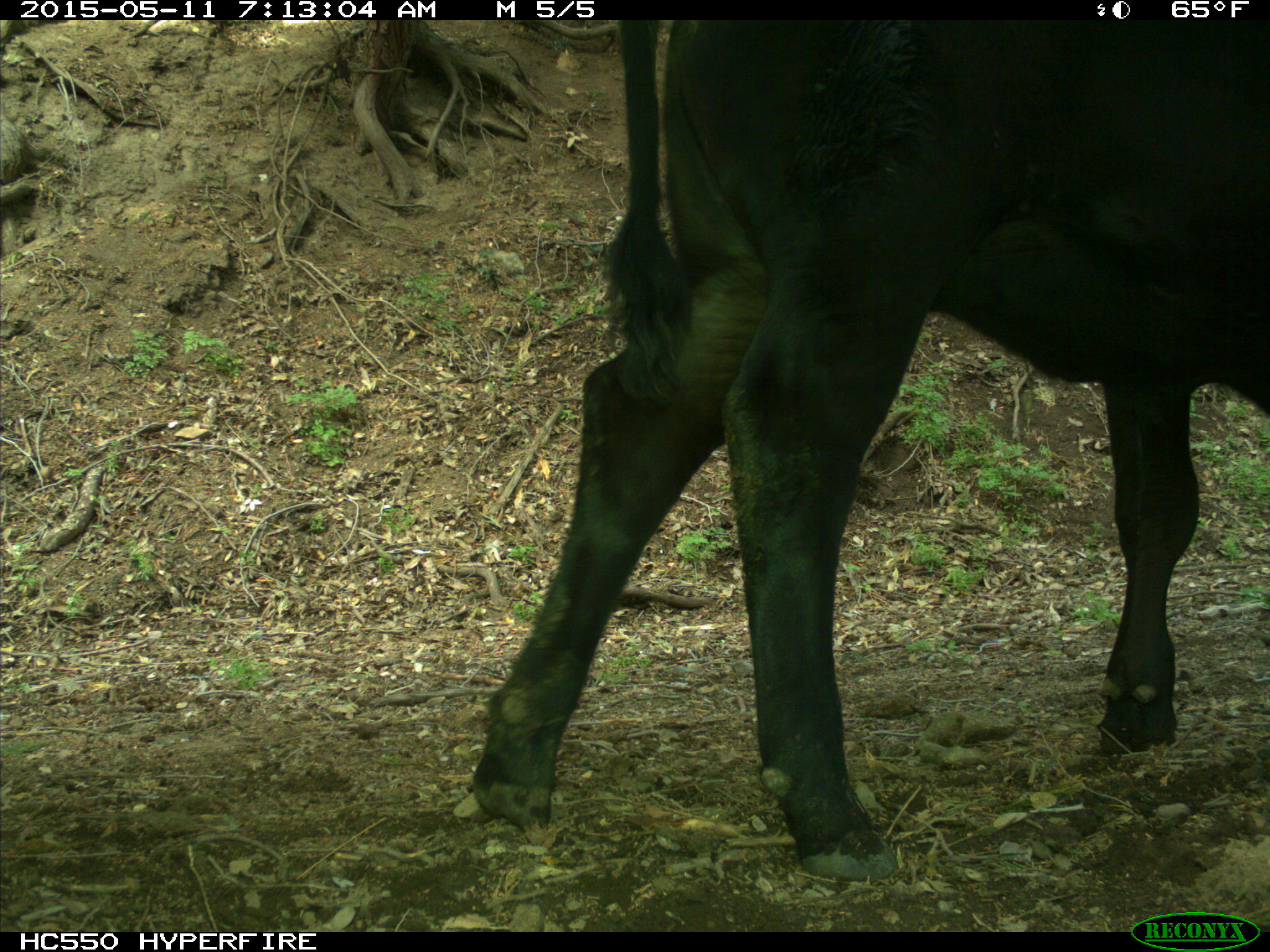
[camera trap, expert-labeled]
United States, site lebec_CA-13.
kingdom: Animalia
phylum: Chordata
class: Mammalia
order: Artiodactyla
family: Bovidae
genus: Bos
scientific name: Bos taurus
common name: domestic cow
Bos taurus (domestic cow).